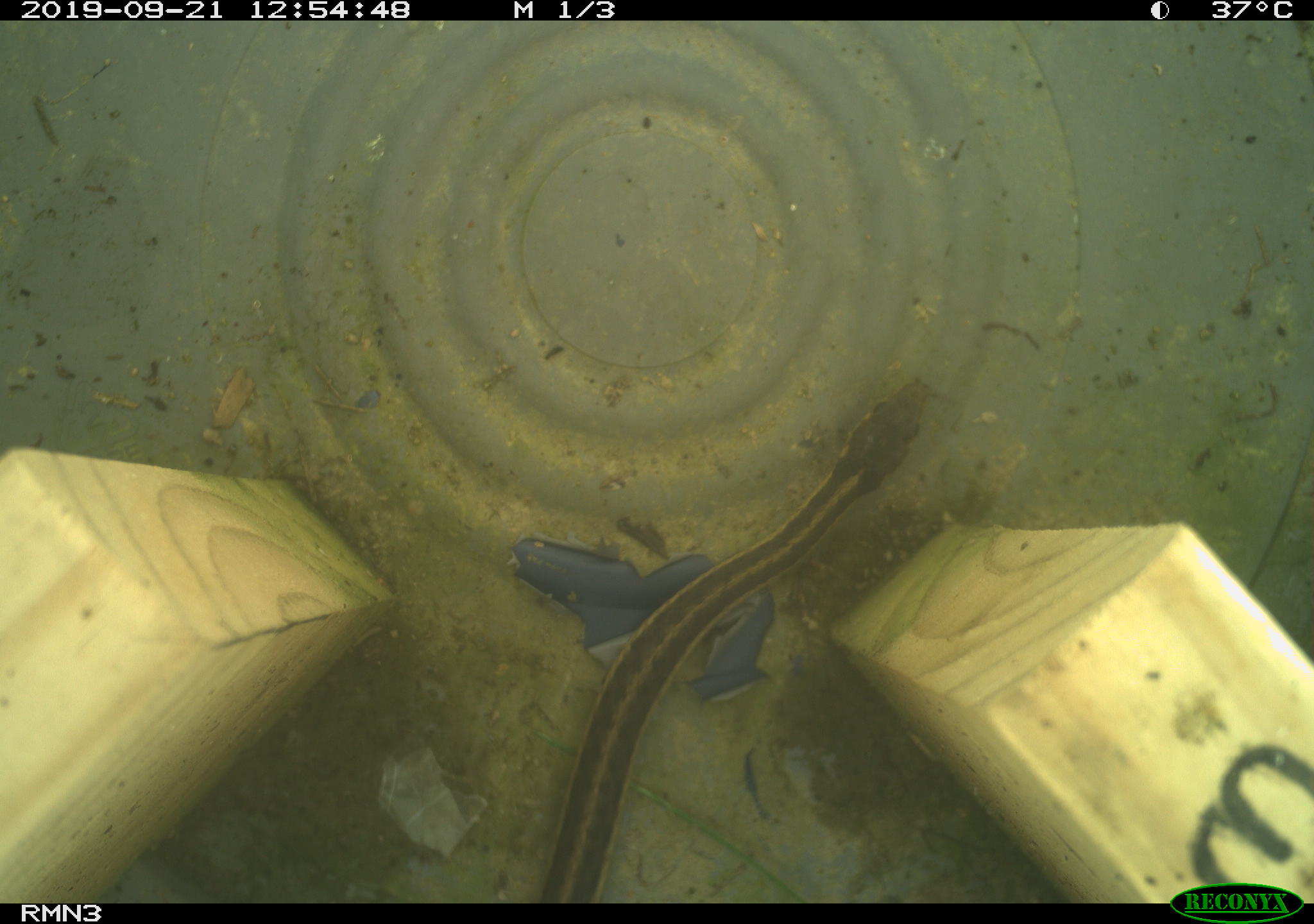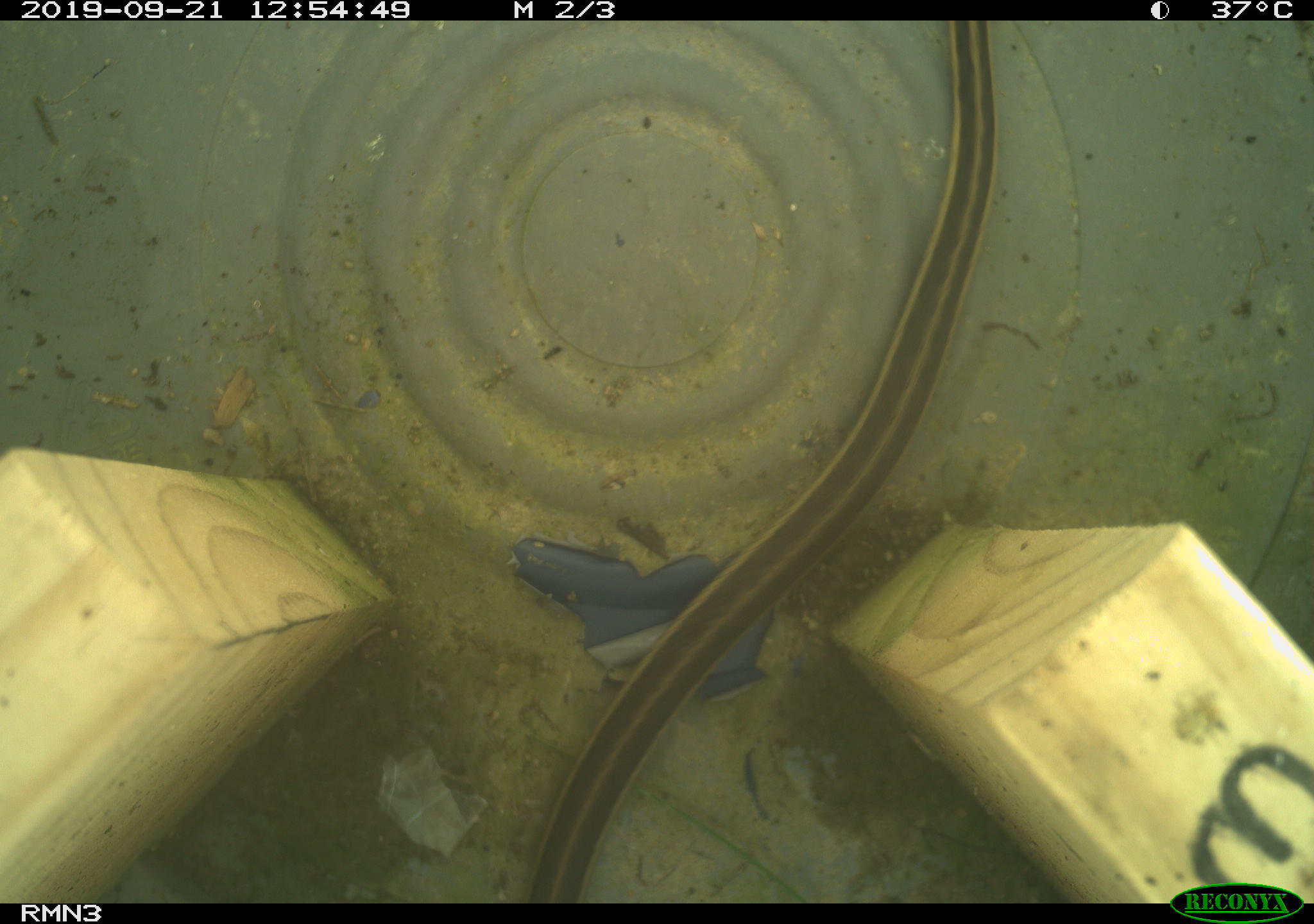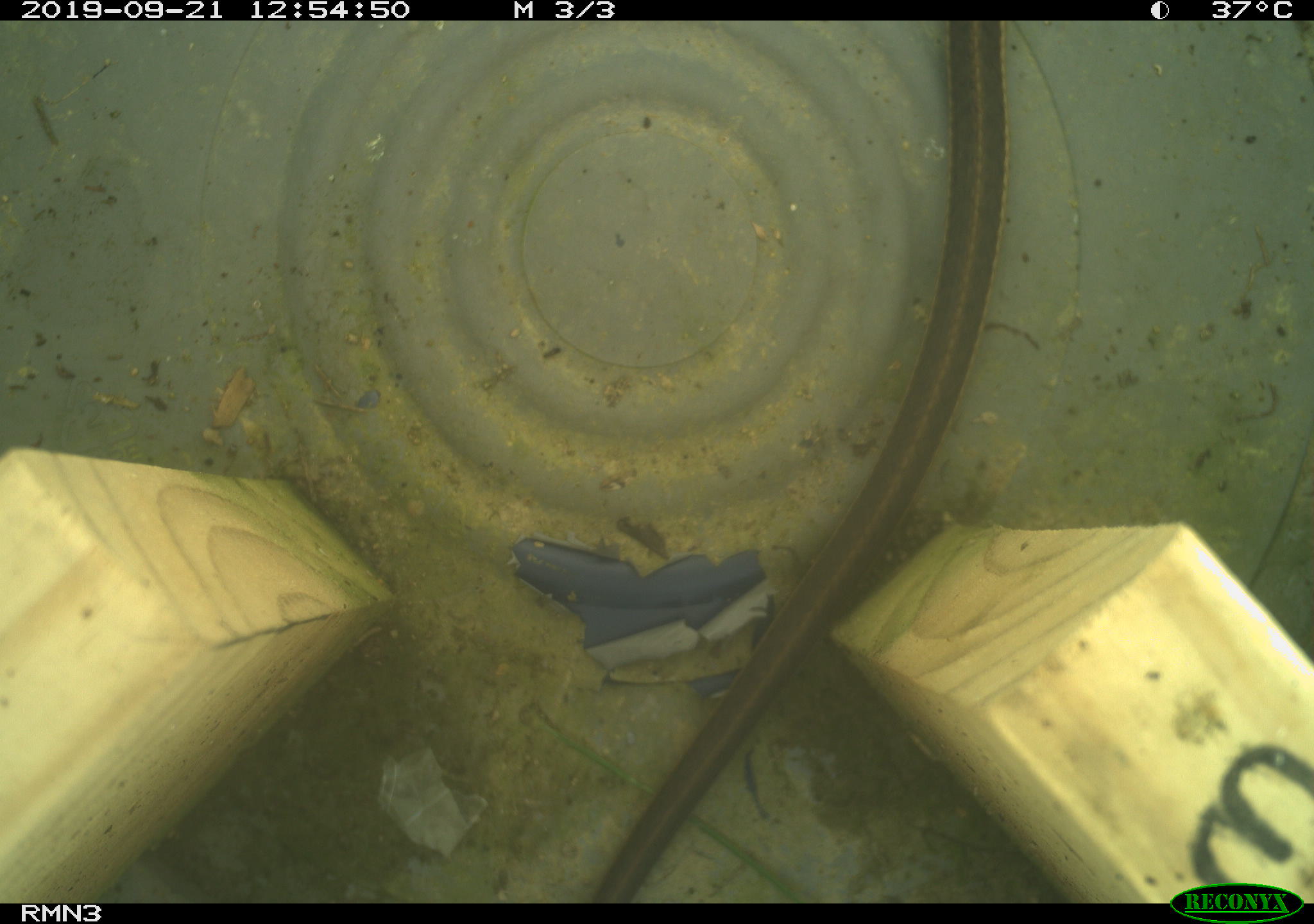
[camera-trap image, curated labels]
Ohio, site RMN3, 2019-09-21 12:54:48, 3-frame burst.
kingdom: Animalia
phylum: Chordata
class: Reptilia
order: Squamata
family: Colubridae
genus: Thamnophis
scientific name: Thamnophis sirtalis sirtalis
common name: eastern gartersnake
Eastern gartersnake (Thamnophis sirtalis sirtalis).